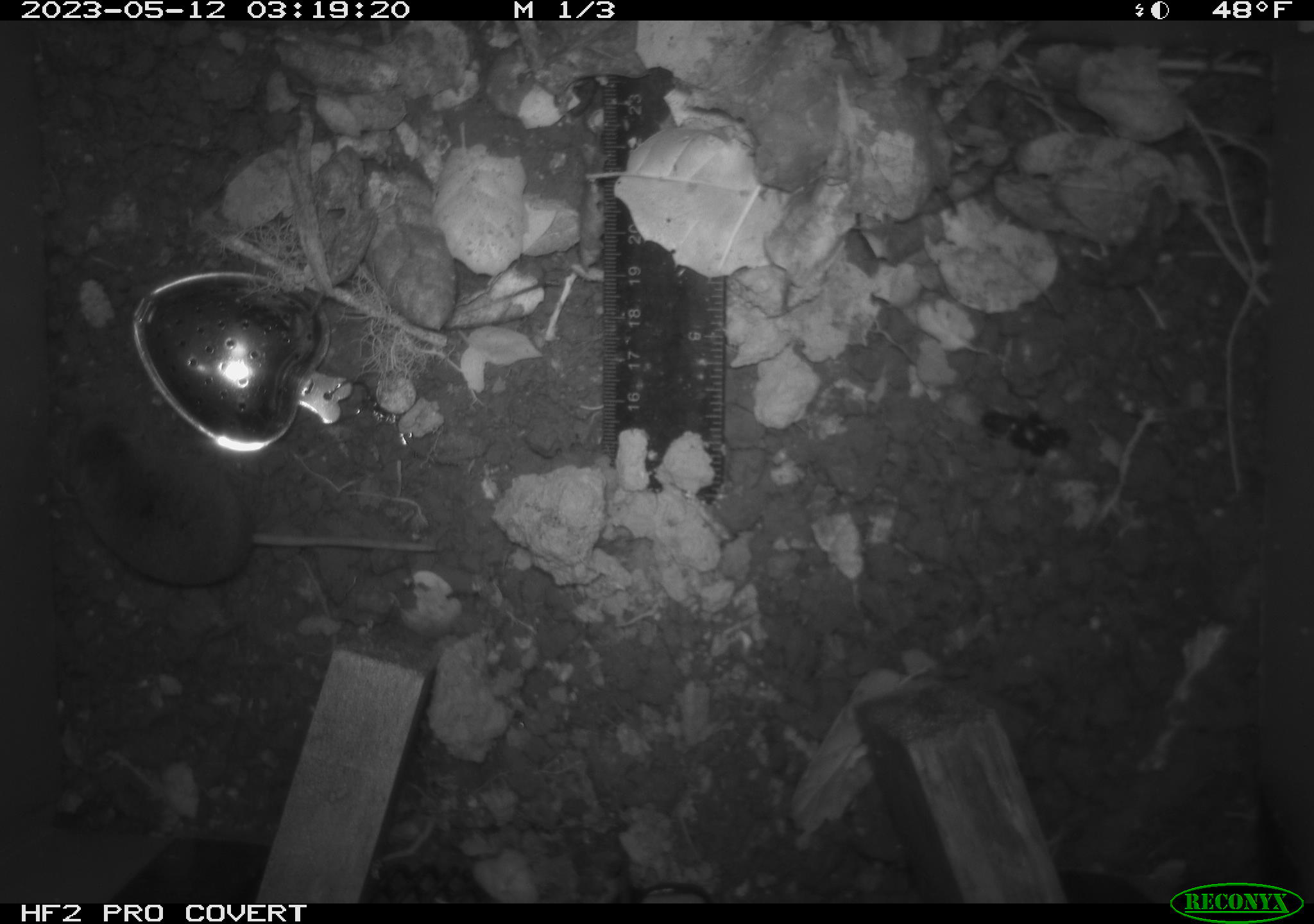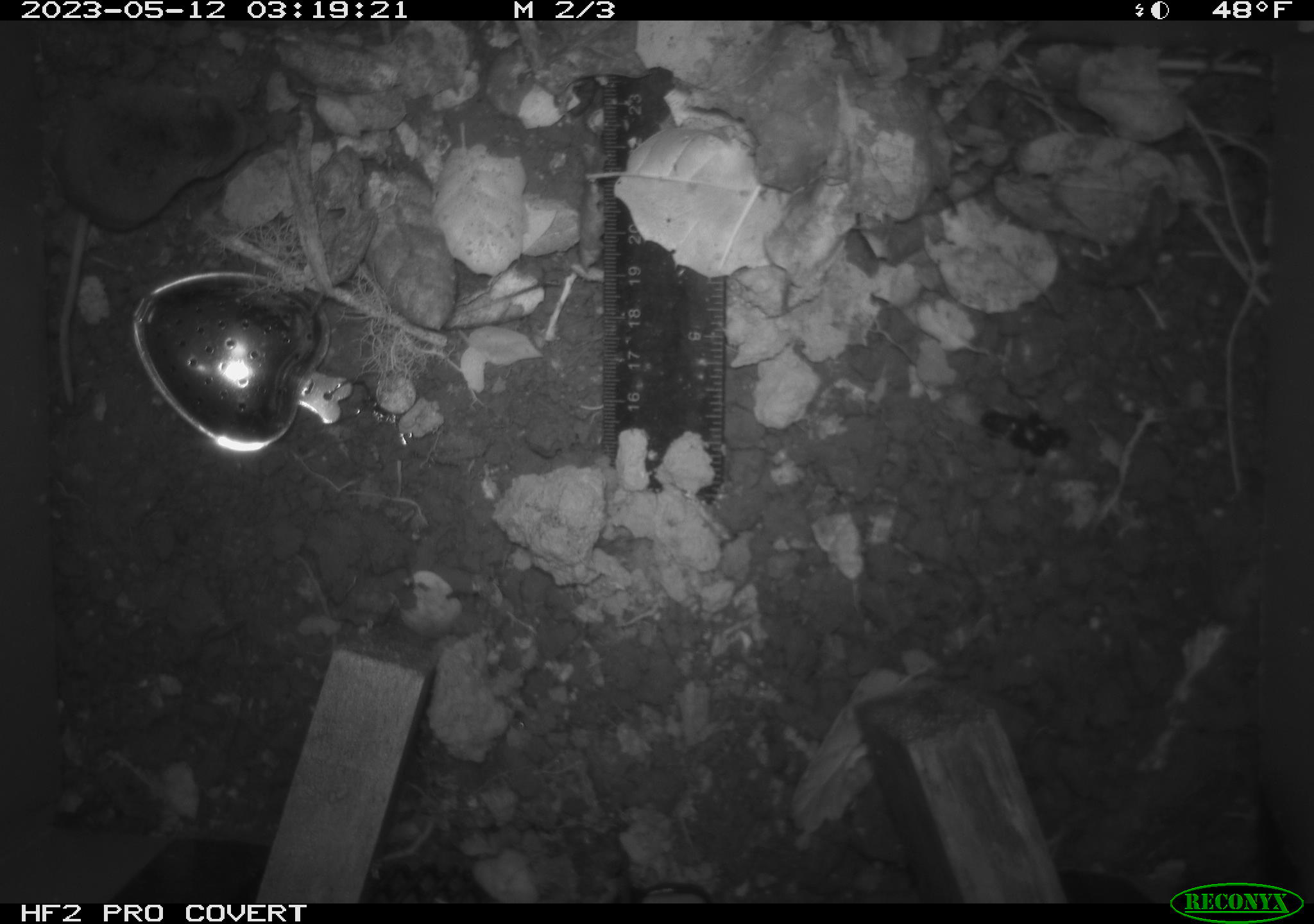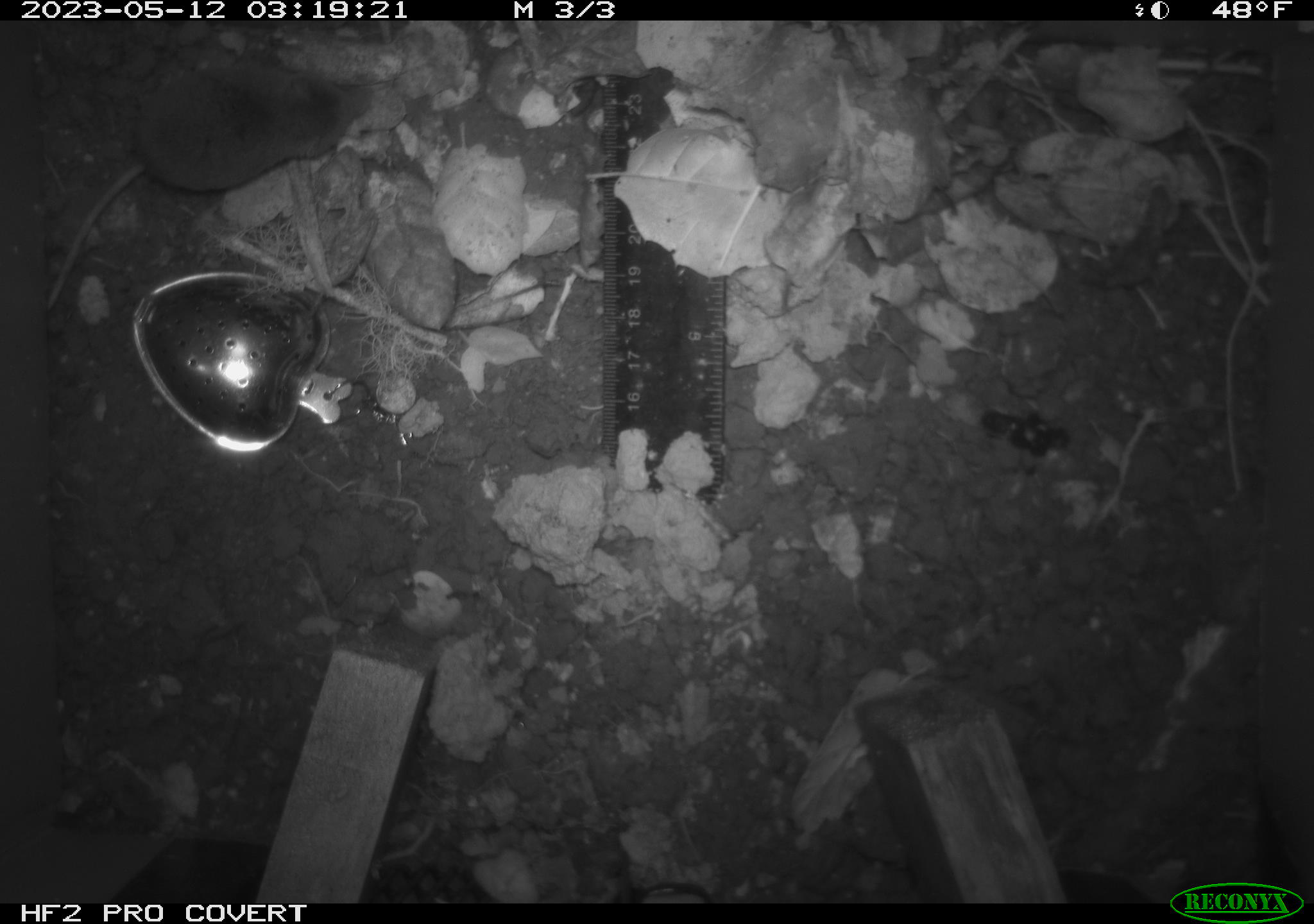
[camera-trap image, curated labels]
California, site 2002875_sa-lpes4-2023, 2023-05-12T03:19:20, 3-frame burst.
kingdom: Animalia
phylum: Chordata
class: Mammalia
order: Eulipotyphla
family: Soricidae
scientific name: Soricidae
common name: shrews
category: soricidae family